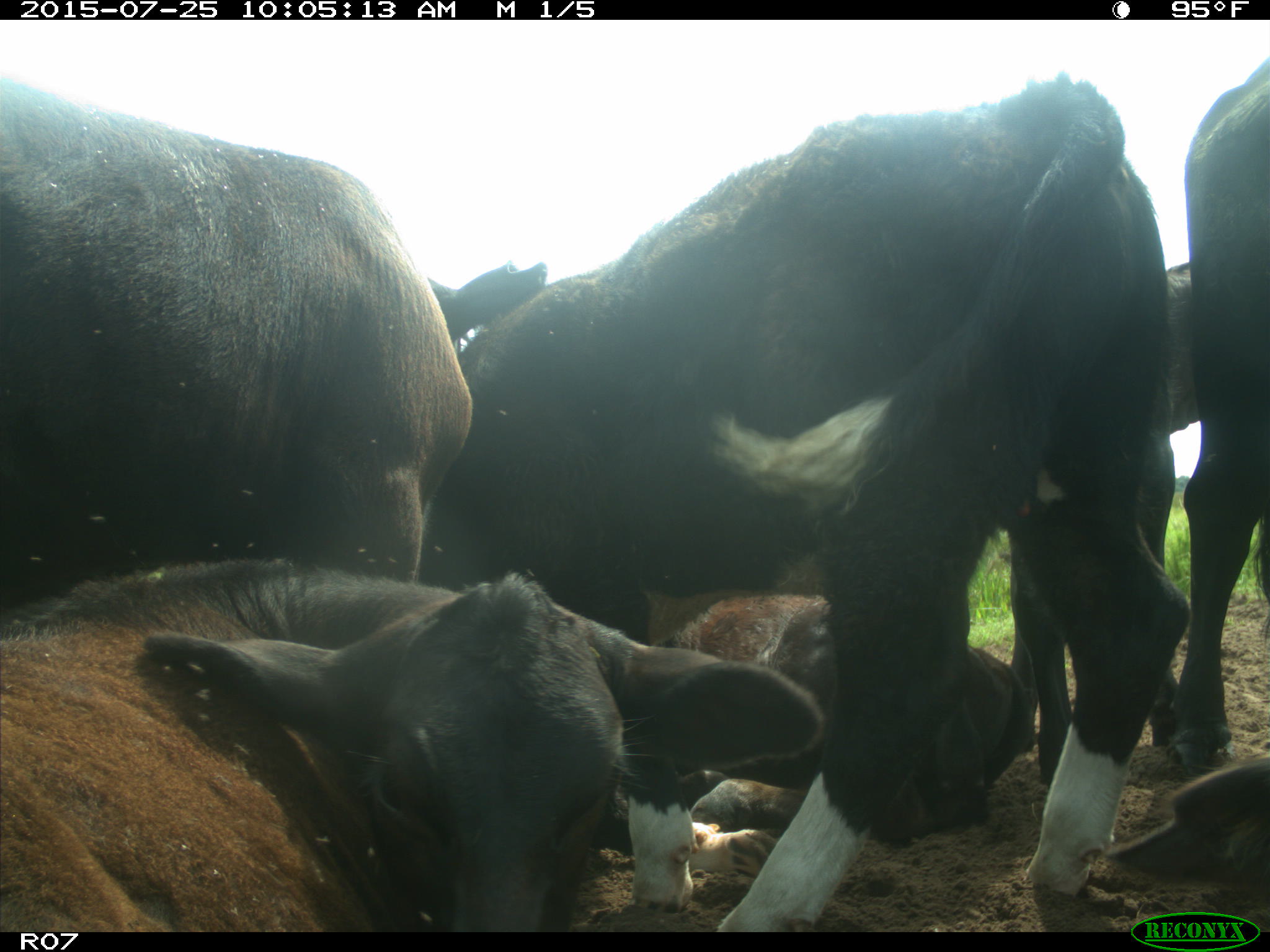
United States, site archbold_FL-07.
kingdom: Animalia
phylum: Chordata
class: Mammalia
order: Artiodactyla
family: Bovidae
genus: Bos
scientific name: Bos taurus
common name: domestic cow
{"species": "Bos taurus (domestic cow)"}